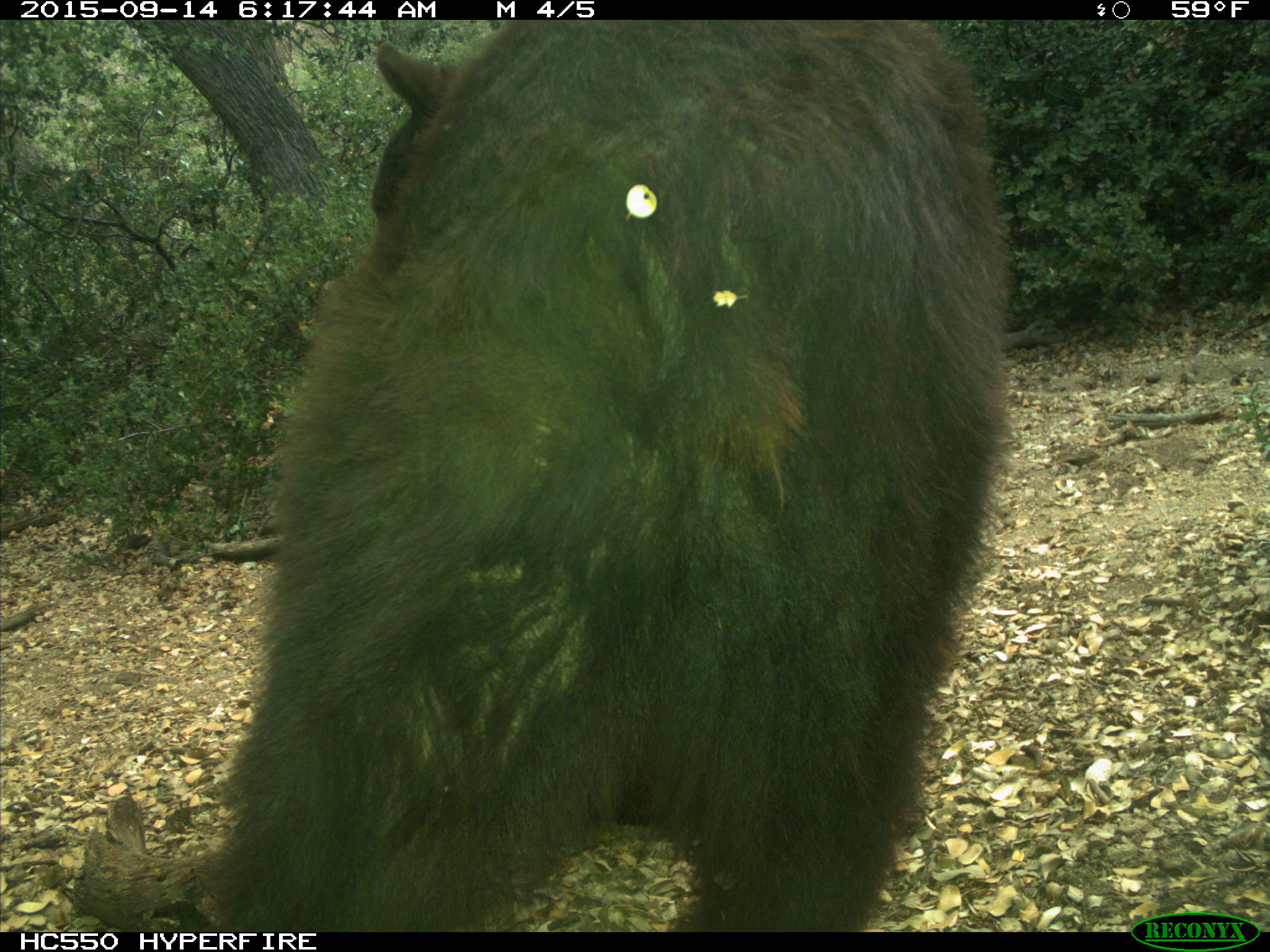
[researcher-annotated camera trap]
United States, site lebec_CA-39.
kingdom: Animalia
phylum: Chordata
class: Mammalia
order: Carnivora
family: Ursidae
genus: Ursus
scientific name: Ursus americanus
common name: american black bear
Ursus americanus (american black bear).